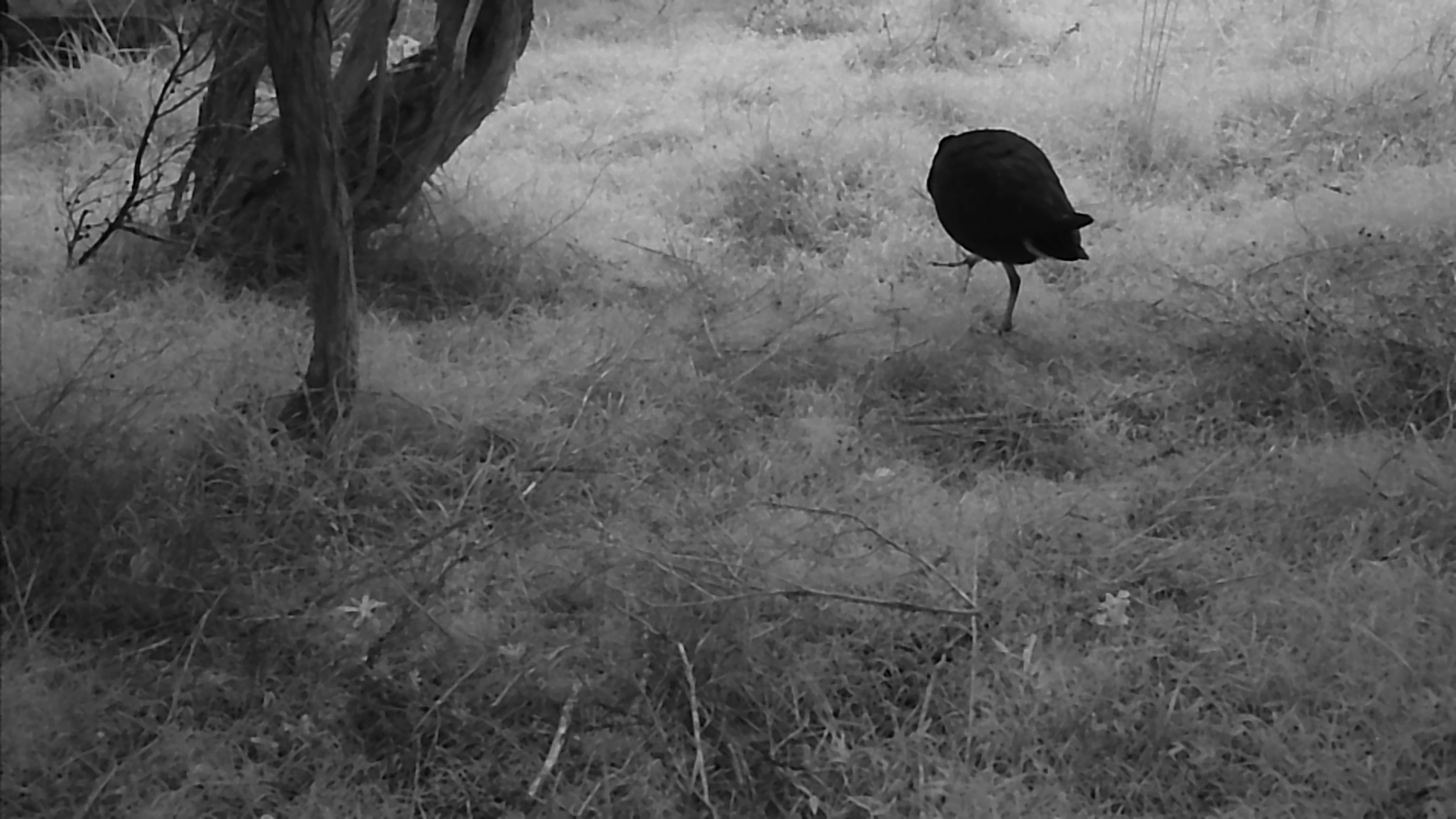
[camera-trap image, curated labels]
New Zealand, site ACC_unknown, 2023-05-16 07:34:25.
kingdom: Animalia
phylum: Chordata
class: Aves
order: Gruiformes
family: Rallidae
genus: Porphyrio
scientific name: Porphyrio melanotus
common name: australasian swamphen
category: pukeko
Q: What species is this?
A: Pukeko (australasian swamphen) (Porphyrio melanotus).